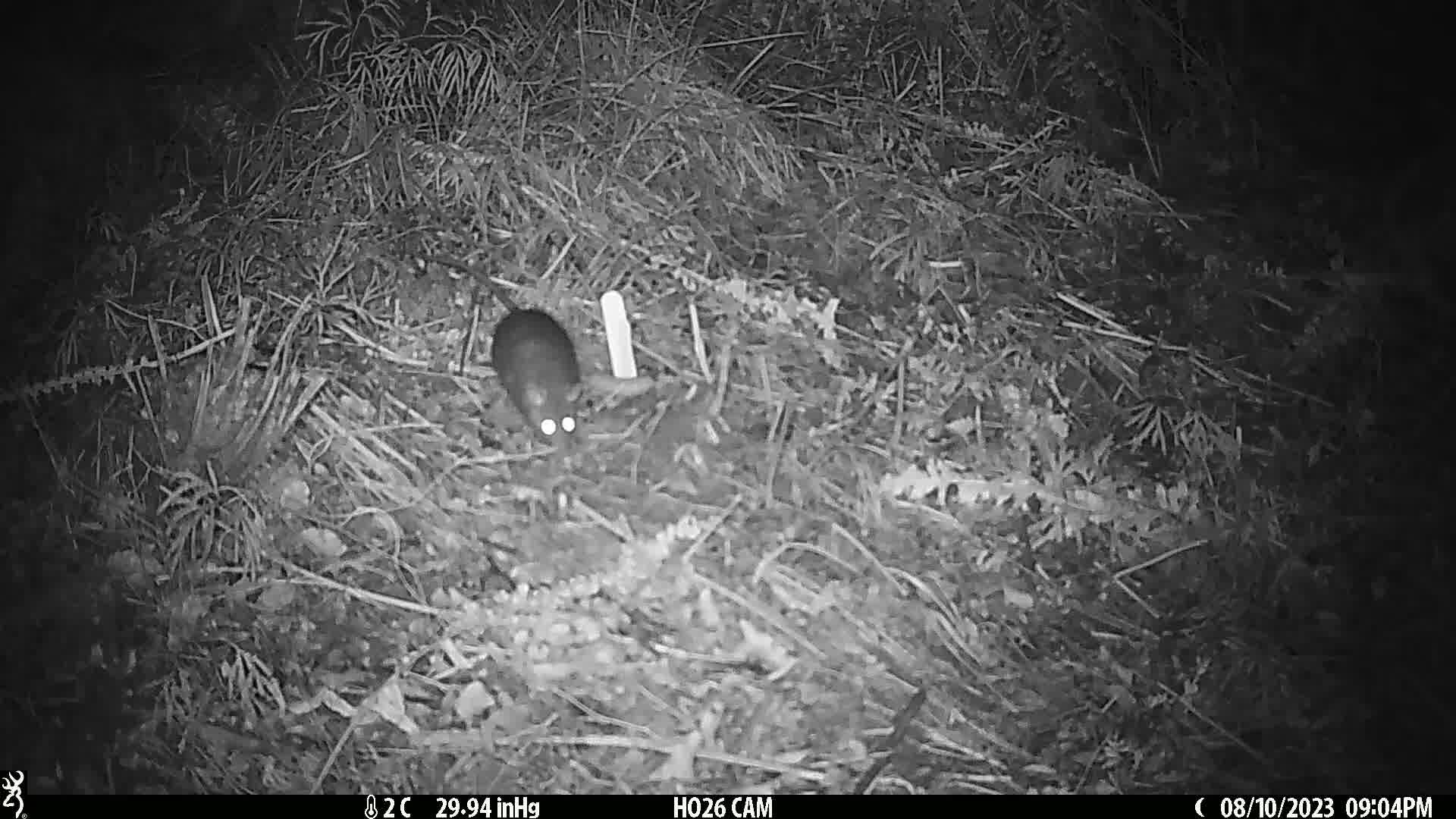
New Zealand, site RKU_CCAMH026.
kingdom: Animalia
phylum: Chordata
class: Mammalia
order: Rodentia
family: Muridae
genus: Rattus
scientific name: Rattus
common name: rat